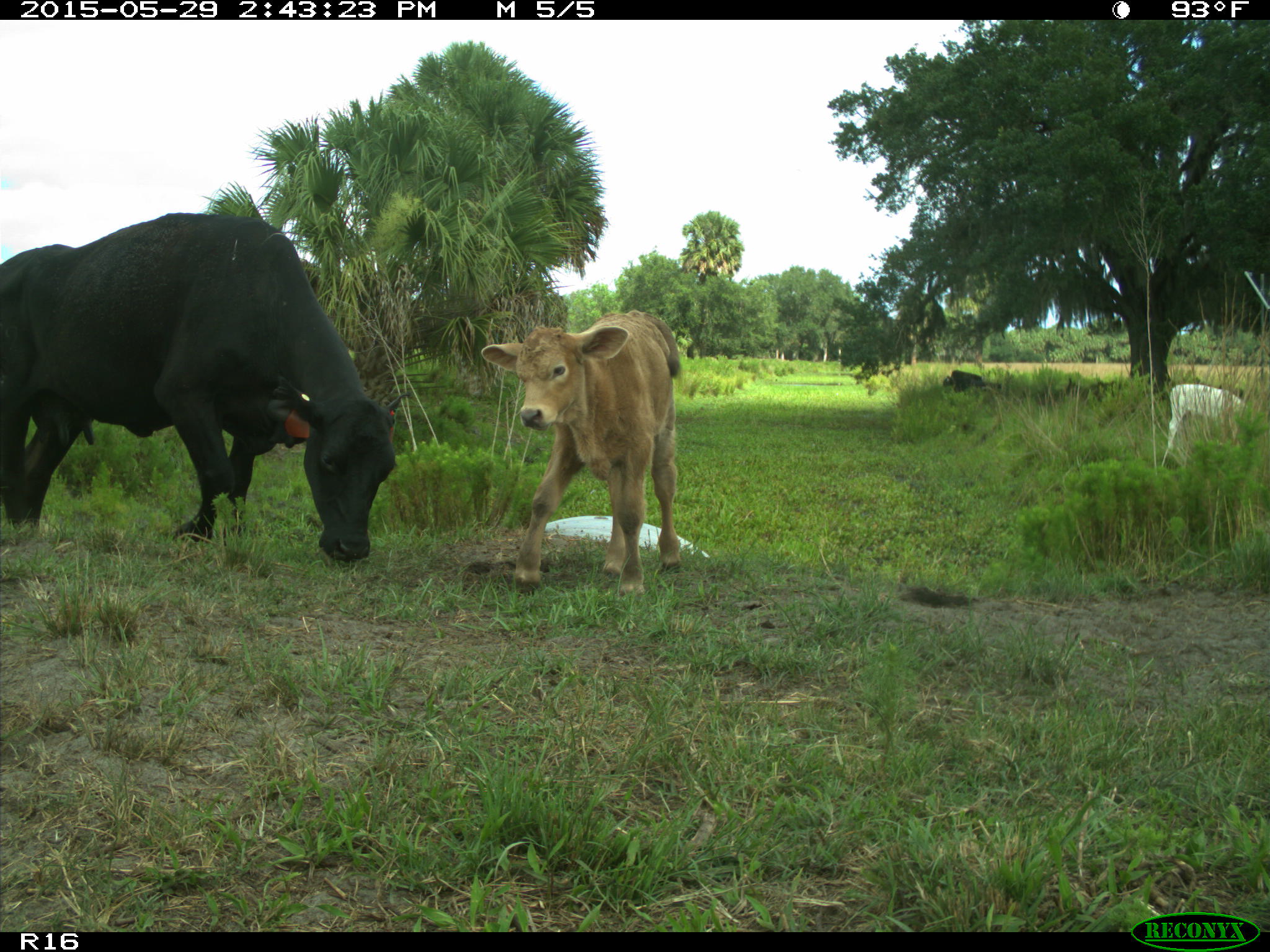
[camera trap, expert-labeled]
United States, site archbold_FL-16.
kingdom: Animalia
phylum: Chordata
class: Mammalia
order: Artiodactyla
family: Bovidae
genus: Bos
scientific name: Bos taurus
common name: domestic cow